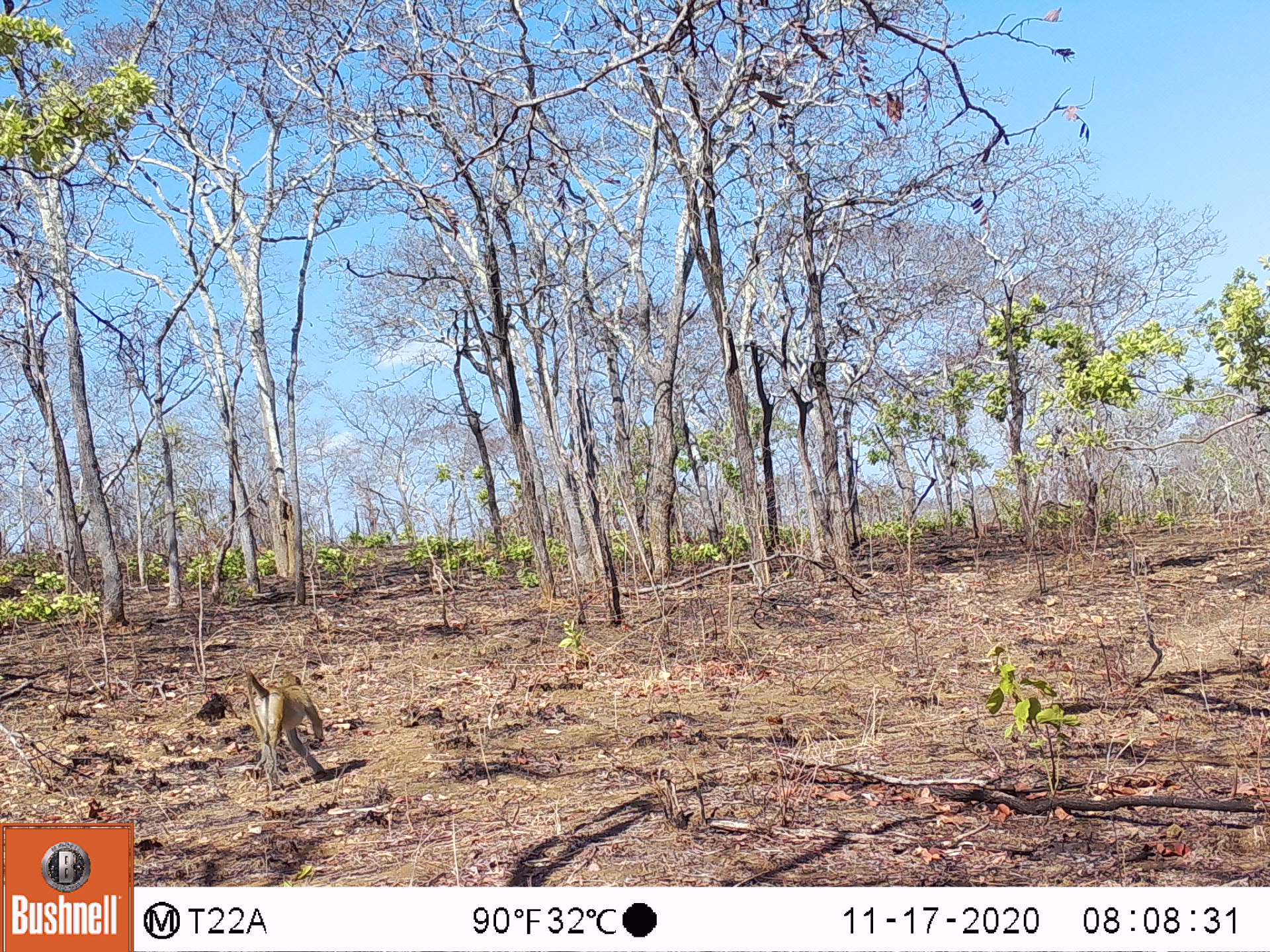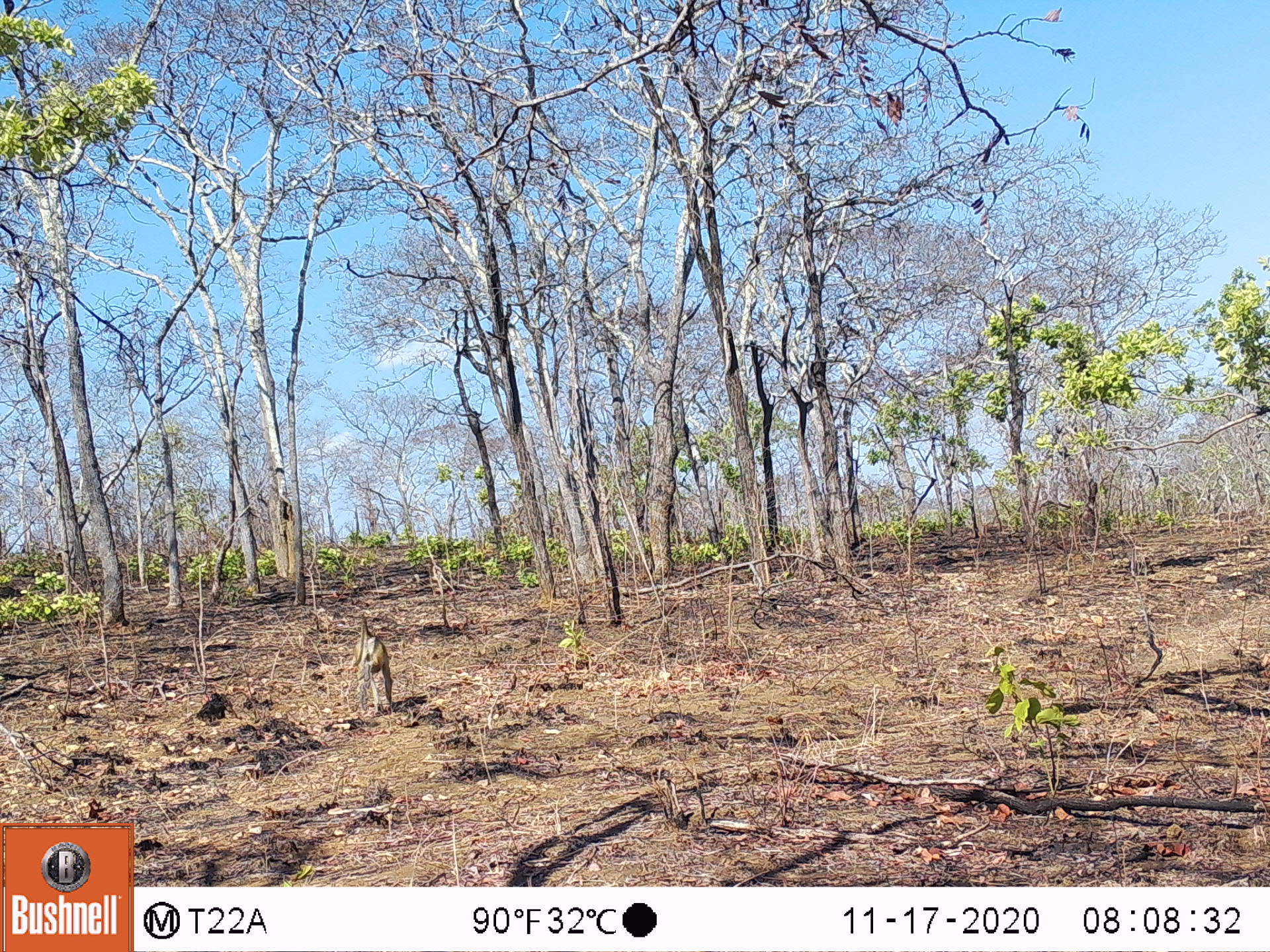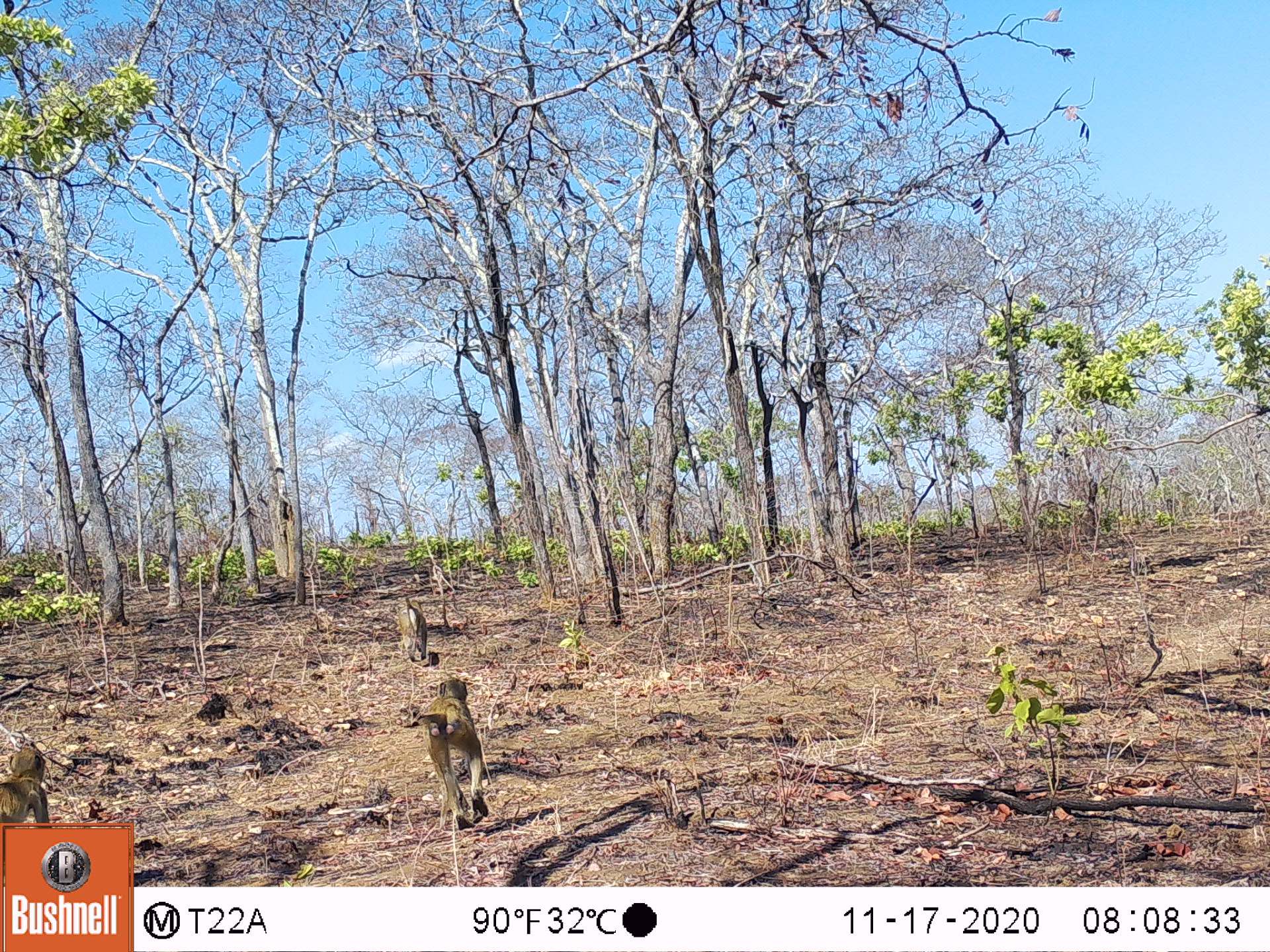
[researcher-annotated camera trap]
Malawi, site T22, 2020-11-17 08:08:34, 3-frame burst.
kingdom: Animalia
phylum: Chordata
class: Mammalia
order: Primates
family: Cercopithecidae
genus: Papio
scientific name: Papio cynocephalus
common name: yellow baboon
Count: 1.